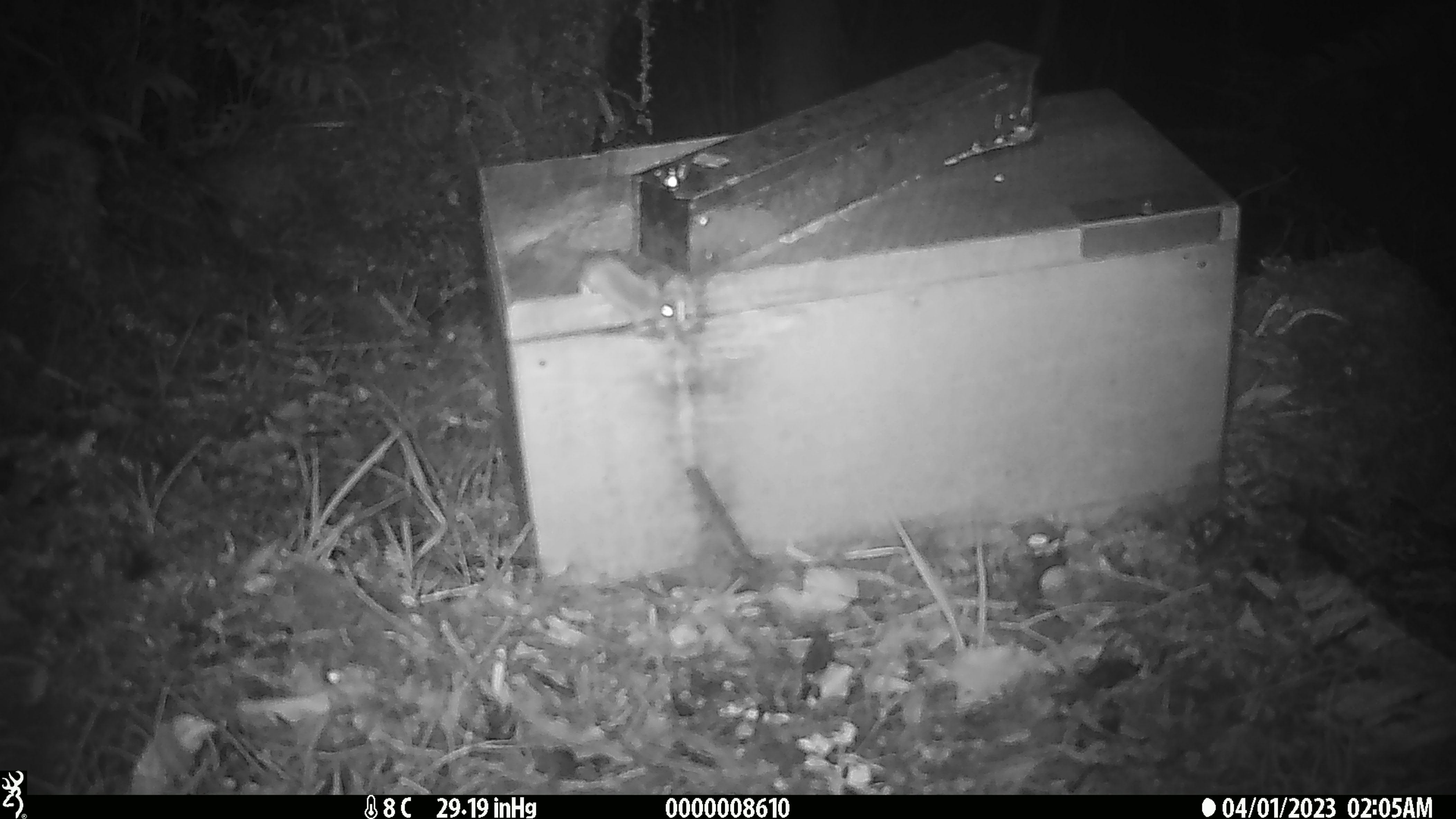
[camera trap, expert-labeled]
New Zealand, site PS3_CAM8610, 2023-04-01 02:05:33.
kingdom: Animalia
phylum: Chordata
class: Mammalia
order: Rodentia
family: Muridae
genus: Mus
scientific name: Mus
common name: mouse